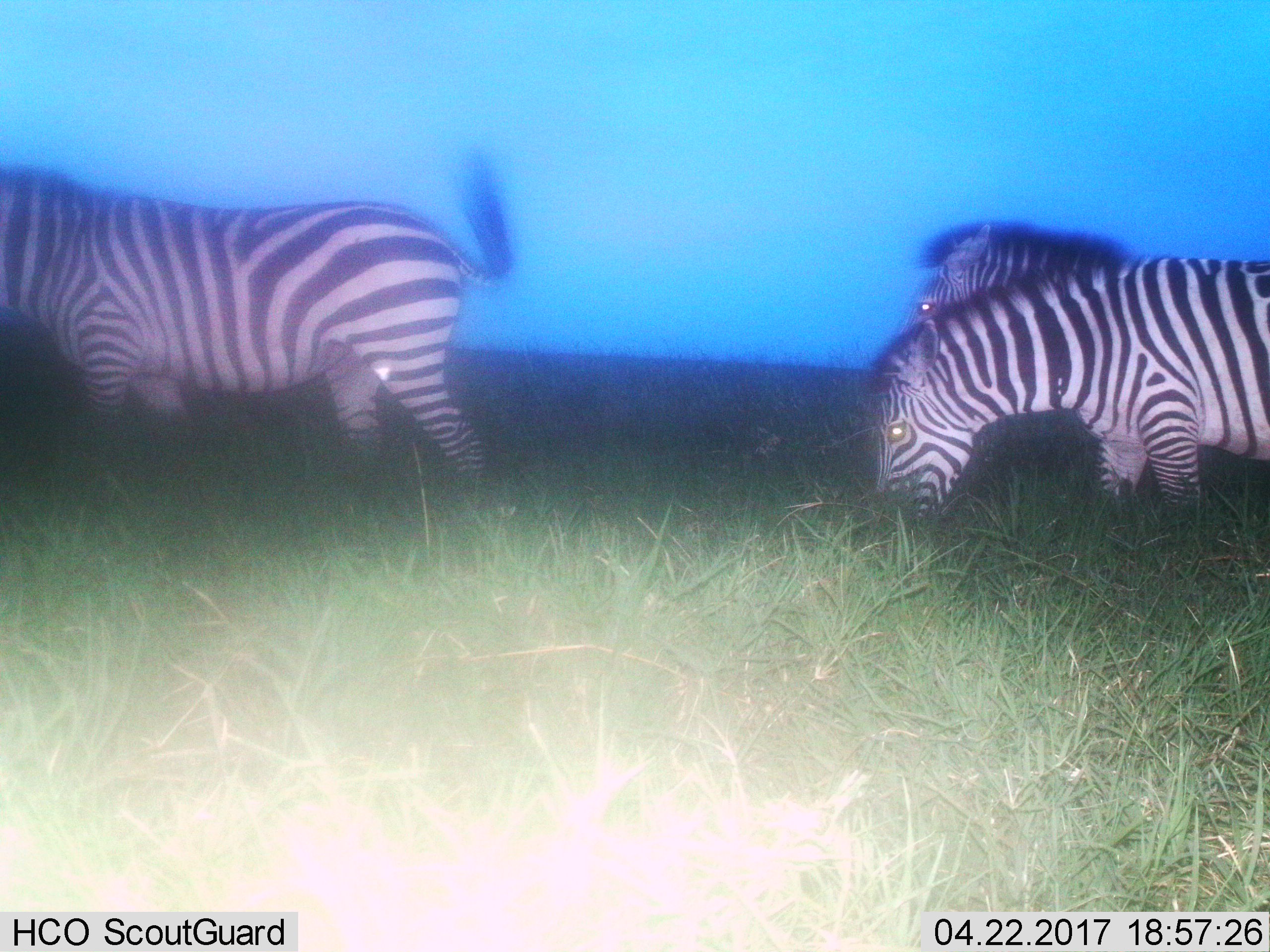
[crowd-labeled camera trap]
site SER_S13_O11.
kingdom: Animalia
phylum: Chordata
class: Mammalia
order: Perissodactyla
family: Equidae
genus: Equus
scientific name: Equus quagga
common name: plains zebra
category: zebraplains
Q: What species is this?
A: Zebraplains (plains zebra) (Equus quagga).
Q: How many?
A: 3.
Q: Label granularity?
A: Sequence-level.